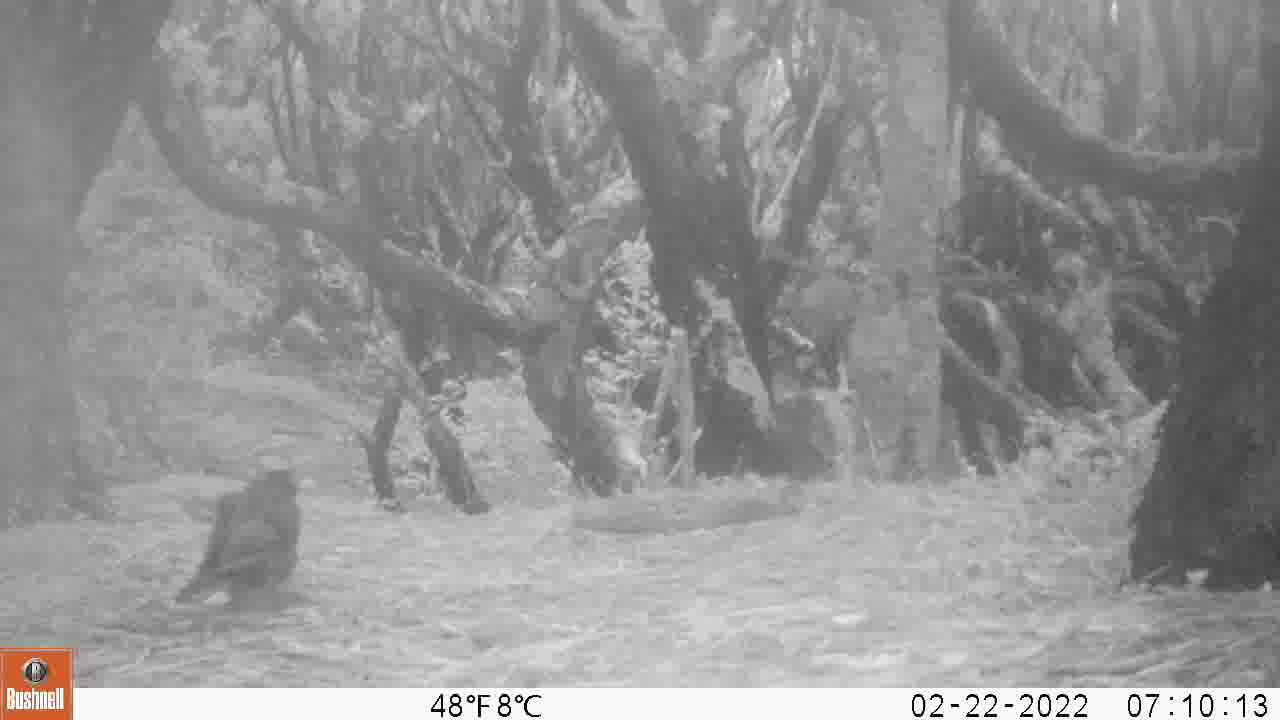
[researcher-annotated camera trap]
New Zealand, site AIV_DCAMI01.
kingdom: Animalia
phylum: Chordata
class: Aves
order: Passeriformes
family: Turdidae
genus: Turdus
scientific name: Turdus merula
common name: eurasian blackbird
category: blackbird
Blackbird (eurasian blackbird) (Turdus merula).